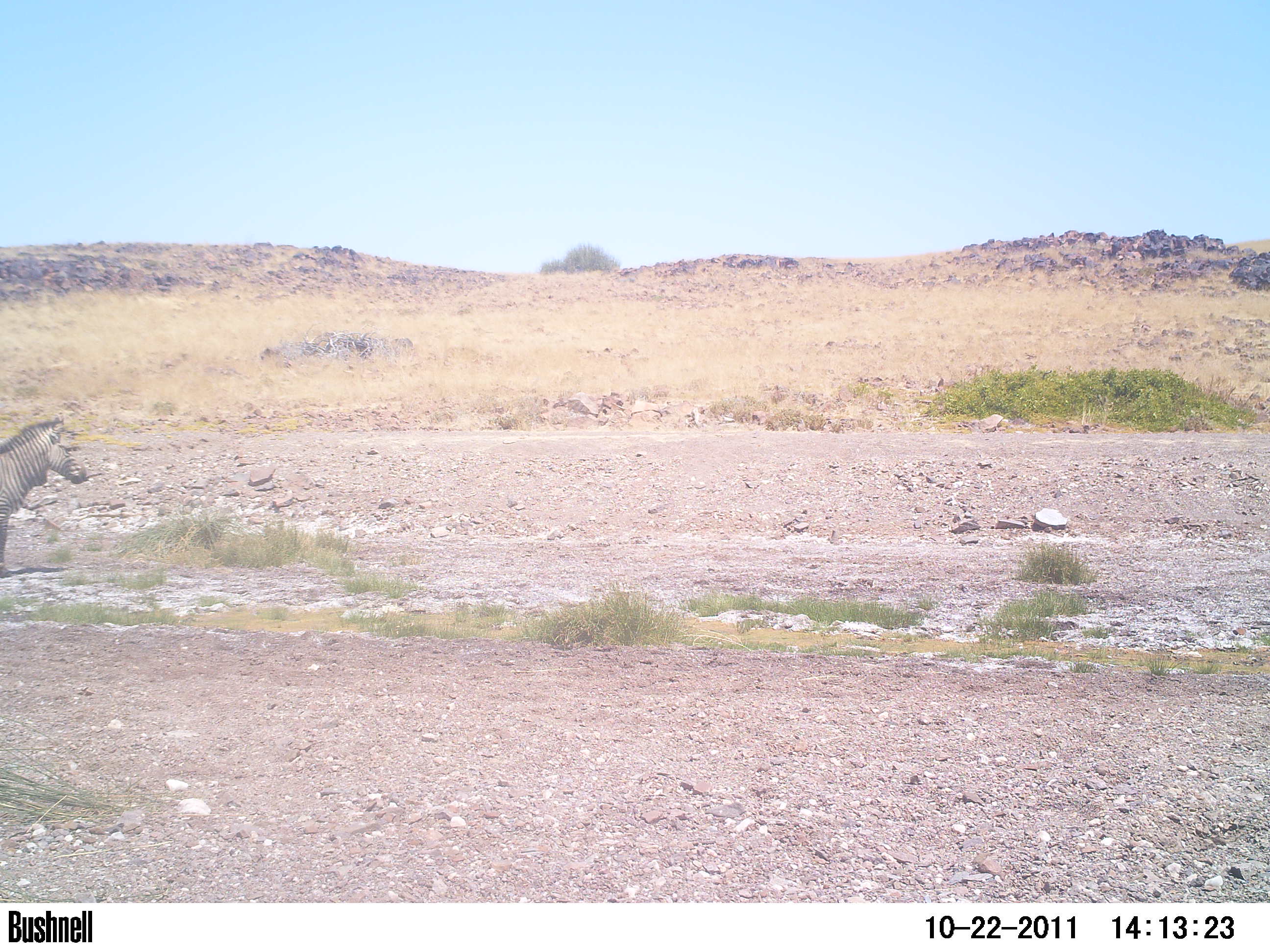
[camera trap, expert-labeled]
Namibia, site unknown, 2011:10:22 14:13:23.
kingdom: Animalia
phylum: Chordata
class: Mammalia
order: Perissodactyla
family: Equidae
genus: Equus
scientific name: Equus zebra hartmannae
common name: hartmann's mountain zebra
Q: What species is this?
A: Equus zebra hartmannae (hartmann's mountain zebra).